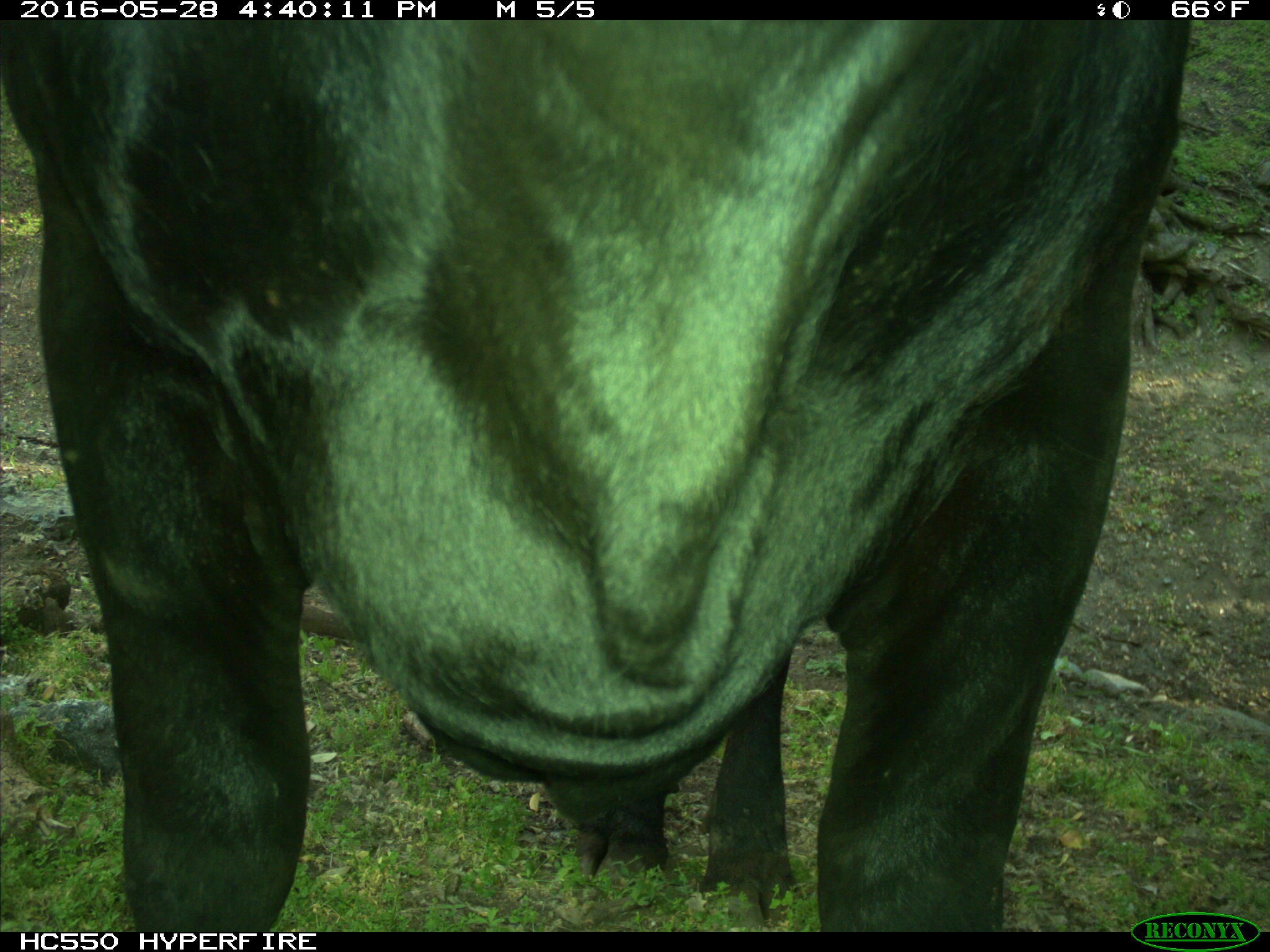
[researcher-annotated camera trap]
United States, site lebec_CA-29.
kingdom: Animalia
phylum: Chordata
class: Mammalia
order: Artiodactyla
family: Bovidae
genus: Bos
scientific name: Bos taurus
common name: domestic cow